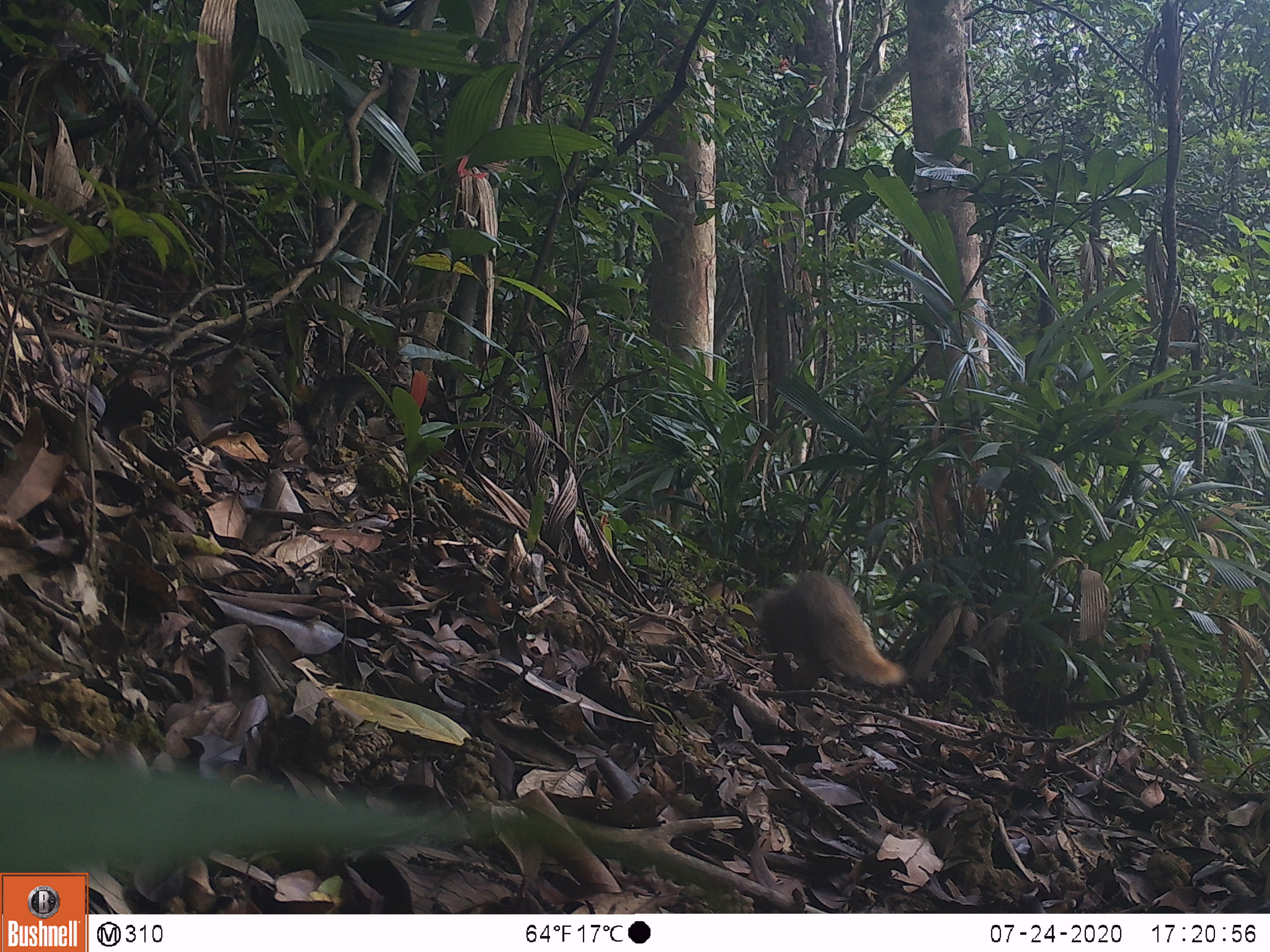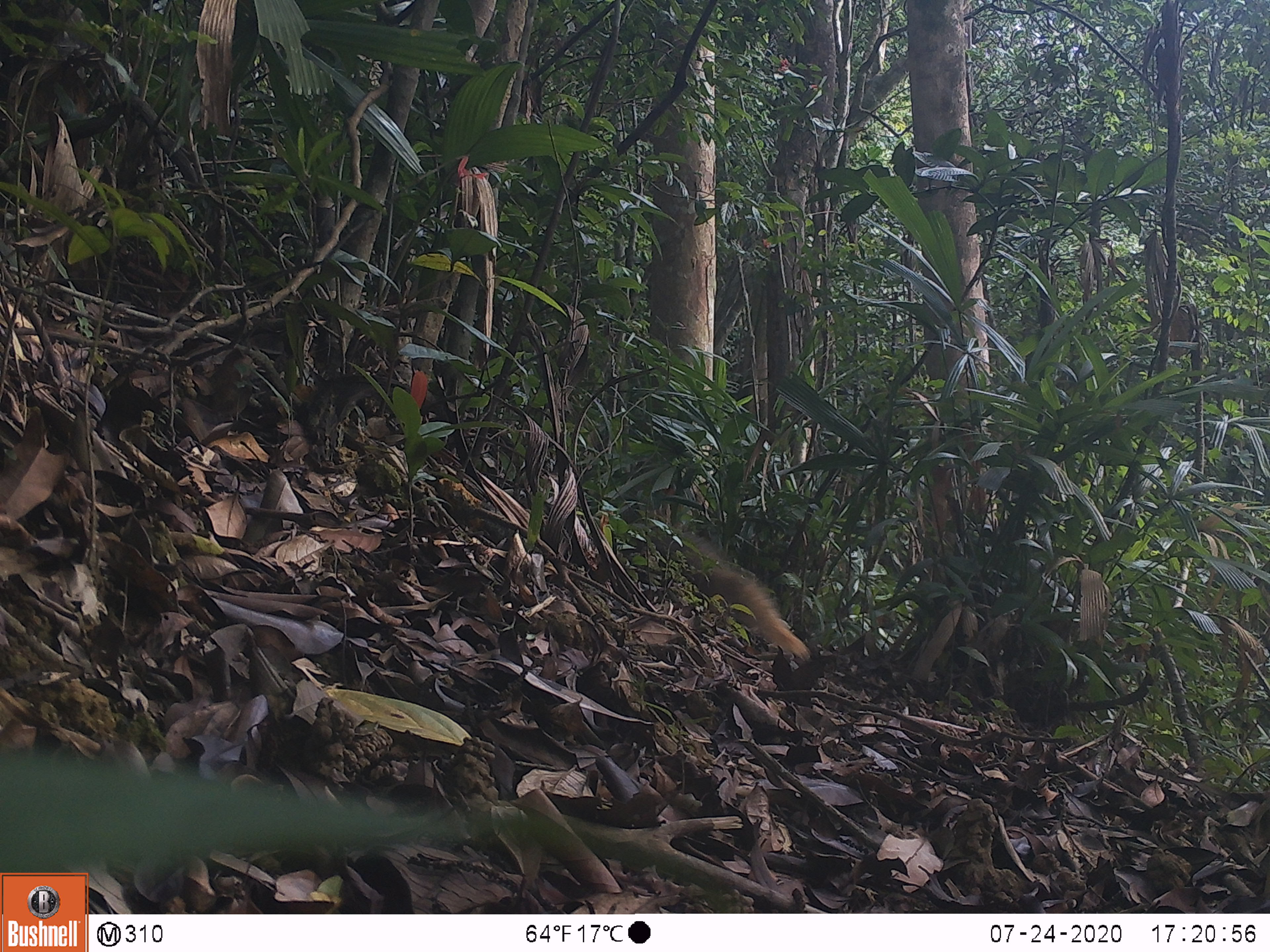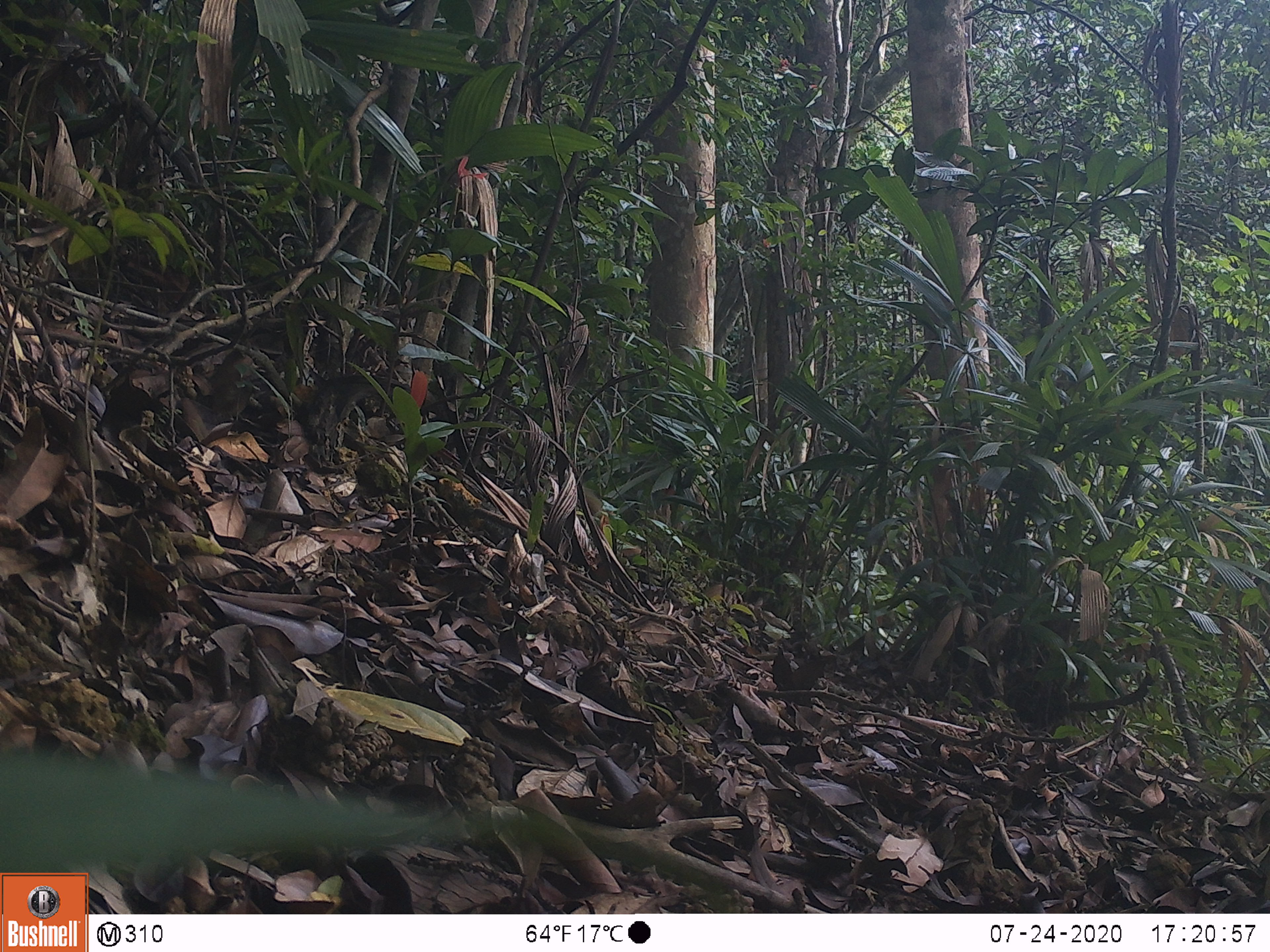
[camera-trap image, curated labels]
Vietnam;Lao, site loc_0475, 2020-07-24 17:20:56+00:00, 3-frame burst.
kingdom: Animalia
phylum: Chordata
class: Mammalia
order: Carnivora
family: Herpestidae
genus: Urva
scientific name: Urva urva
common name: crab-eating mongoose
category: crab eating mongoose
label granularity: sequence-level